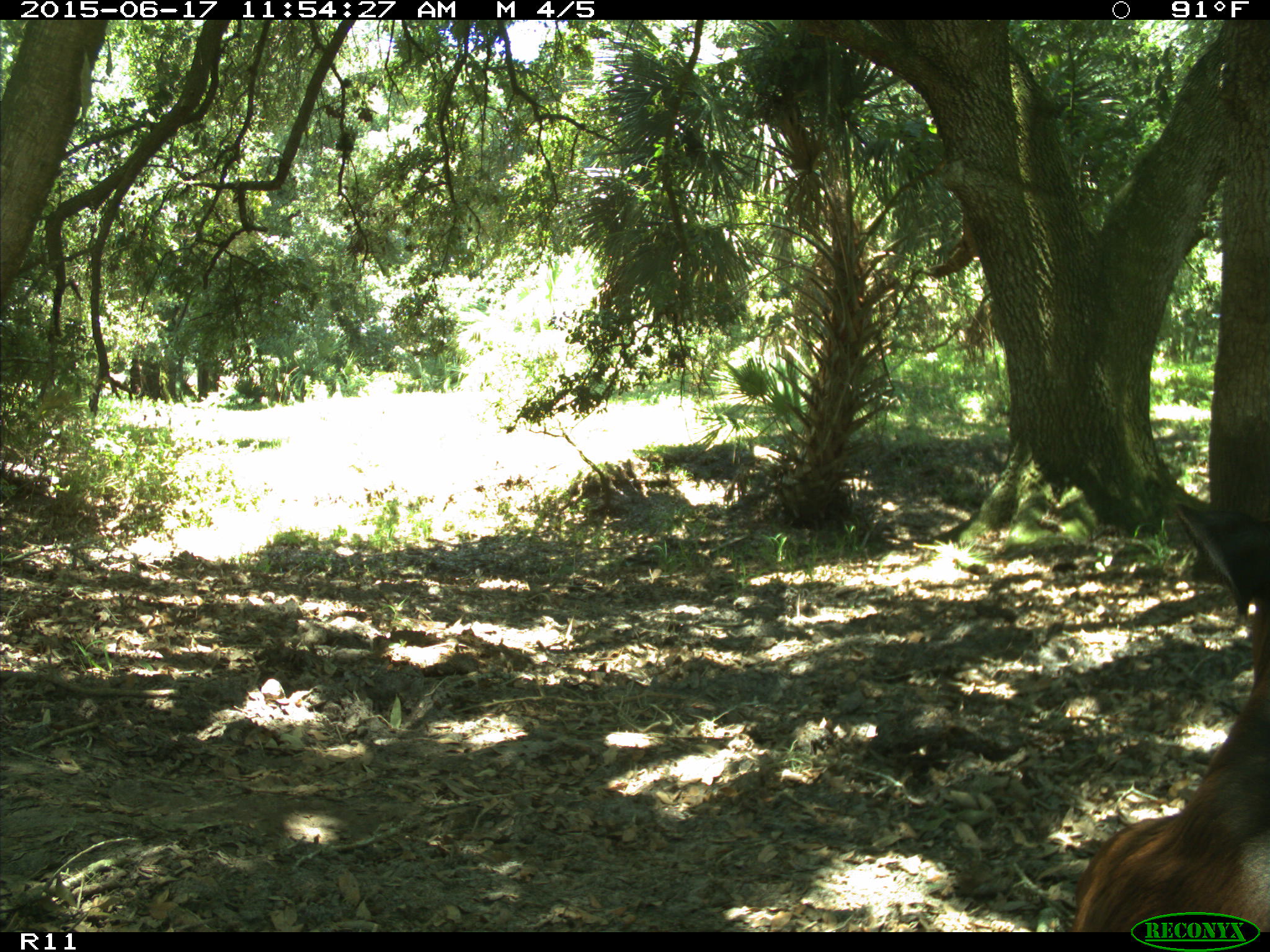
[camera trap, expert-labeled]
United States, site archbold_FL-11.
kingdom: Animalia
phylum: Chordata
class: Mammalia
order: Artiodactyla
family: Bovidae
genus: Bos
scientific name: Bos taurus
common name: domestic cow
Bos taurus (domestic cow).